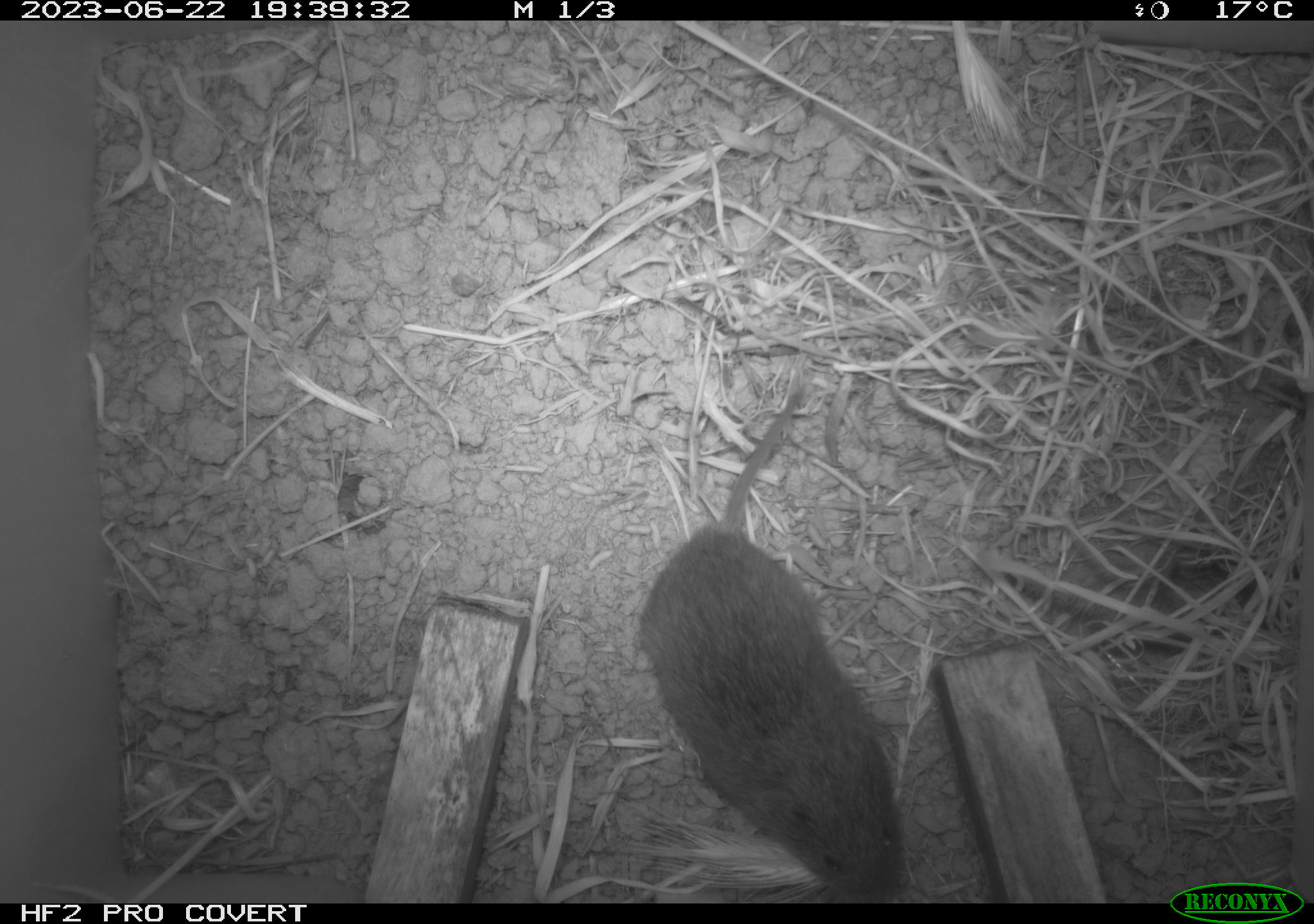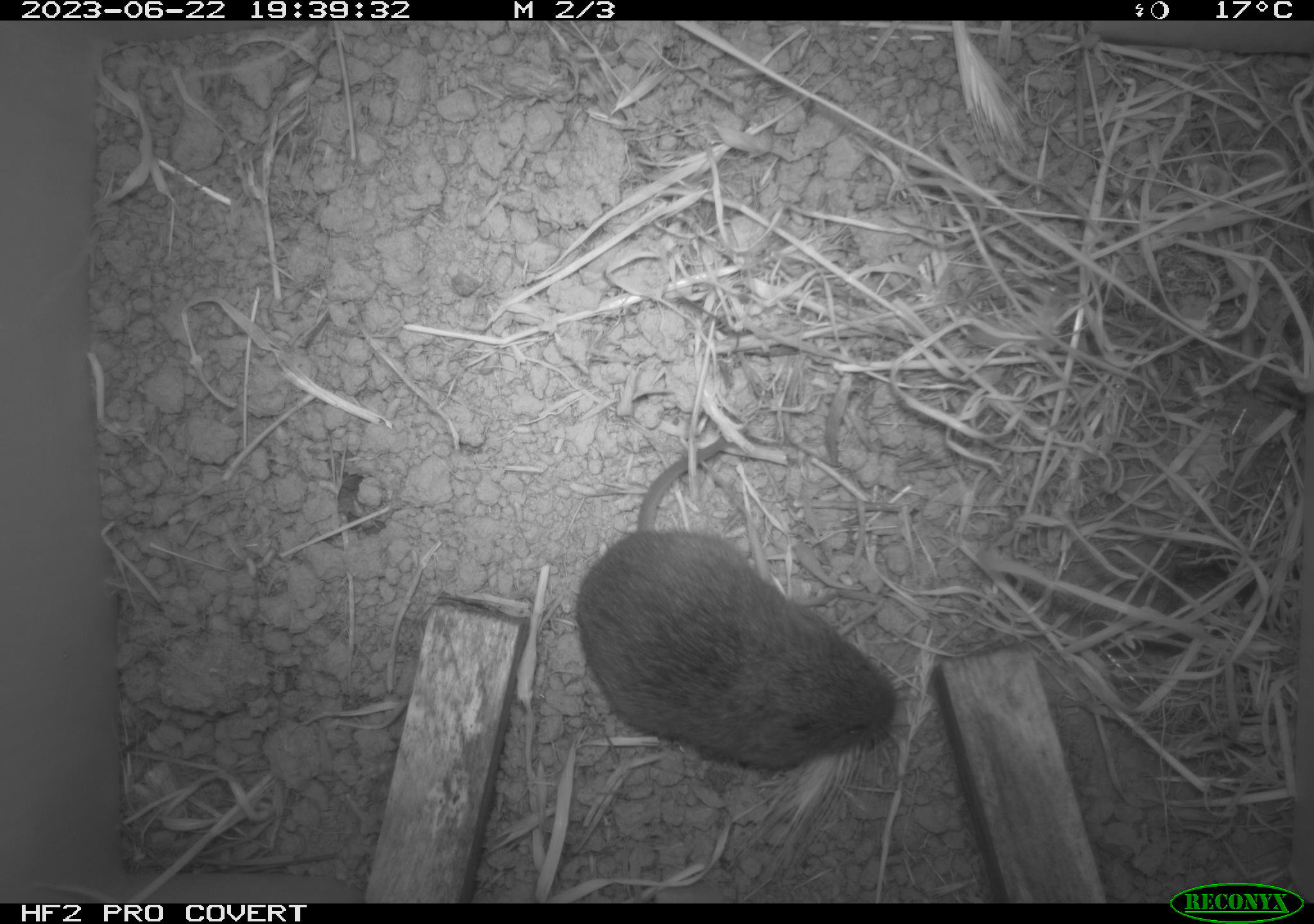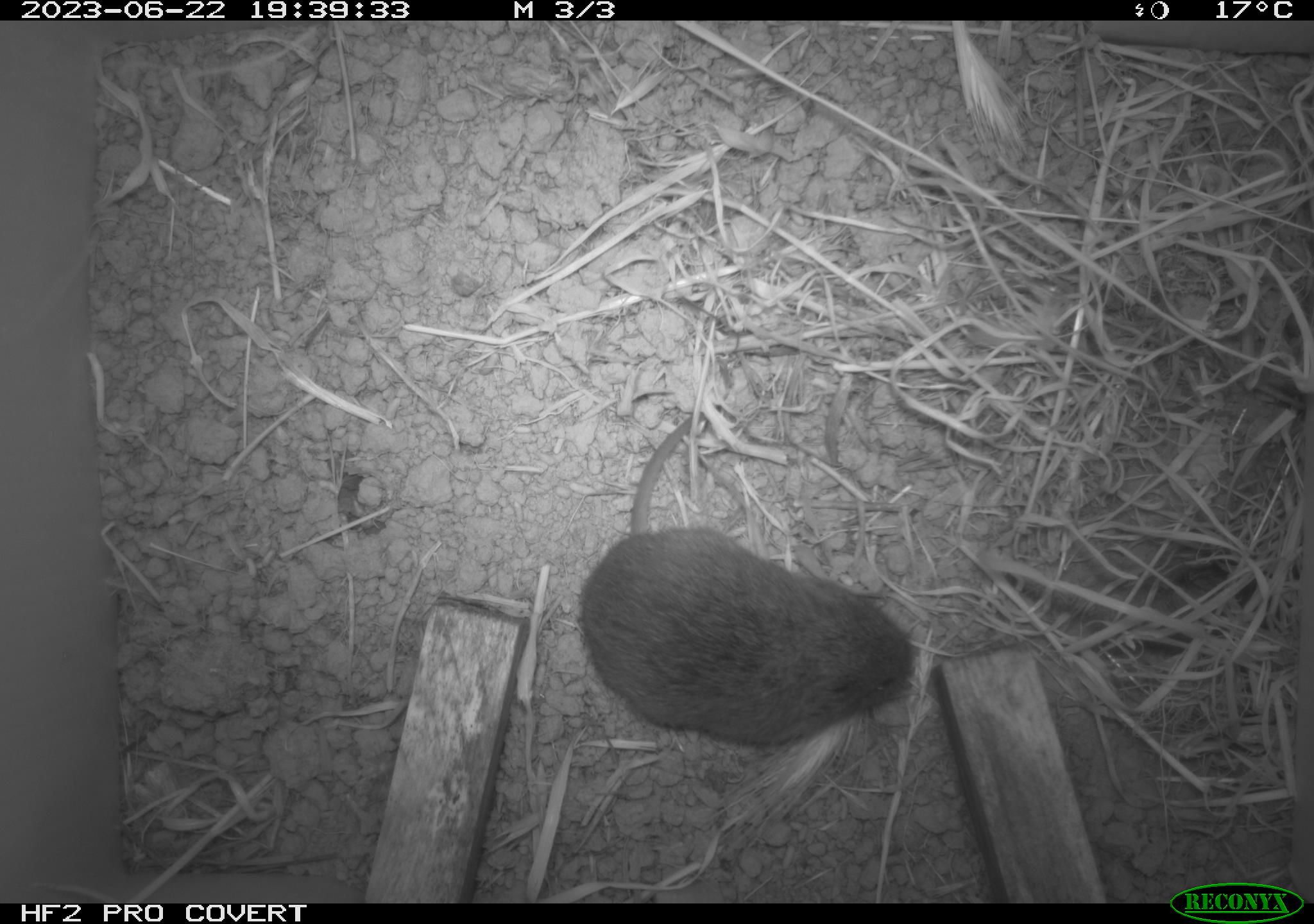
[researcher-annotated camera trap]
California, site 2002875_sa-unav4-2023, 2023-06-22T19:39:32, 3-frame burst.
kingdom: Animalia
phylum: Chordata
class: Mammalia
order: Rodentia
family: Cricetidae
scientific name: Arvicolinae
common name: voles, lemmings, and muskrats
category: arvicolinae subfamily